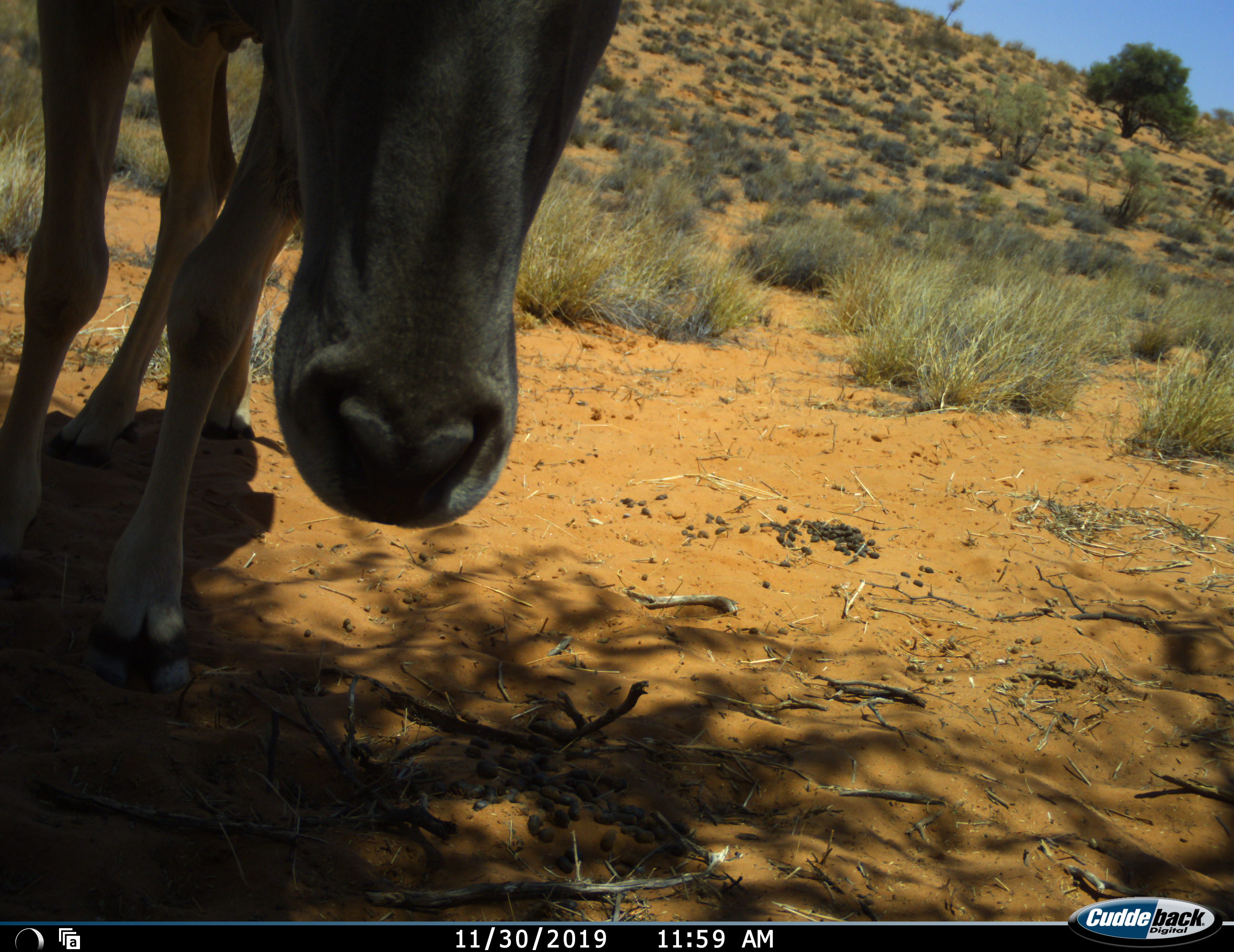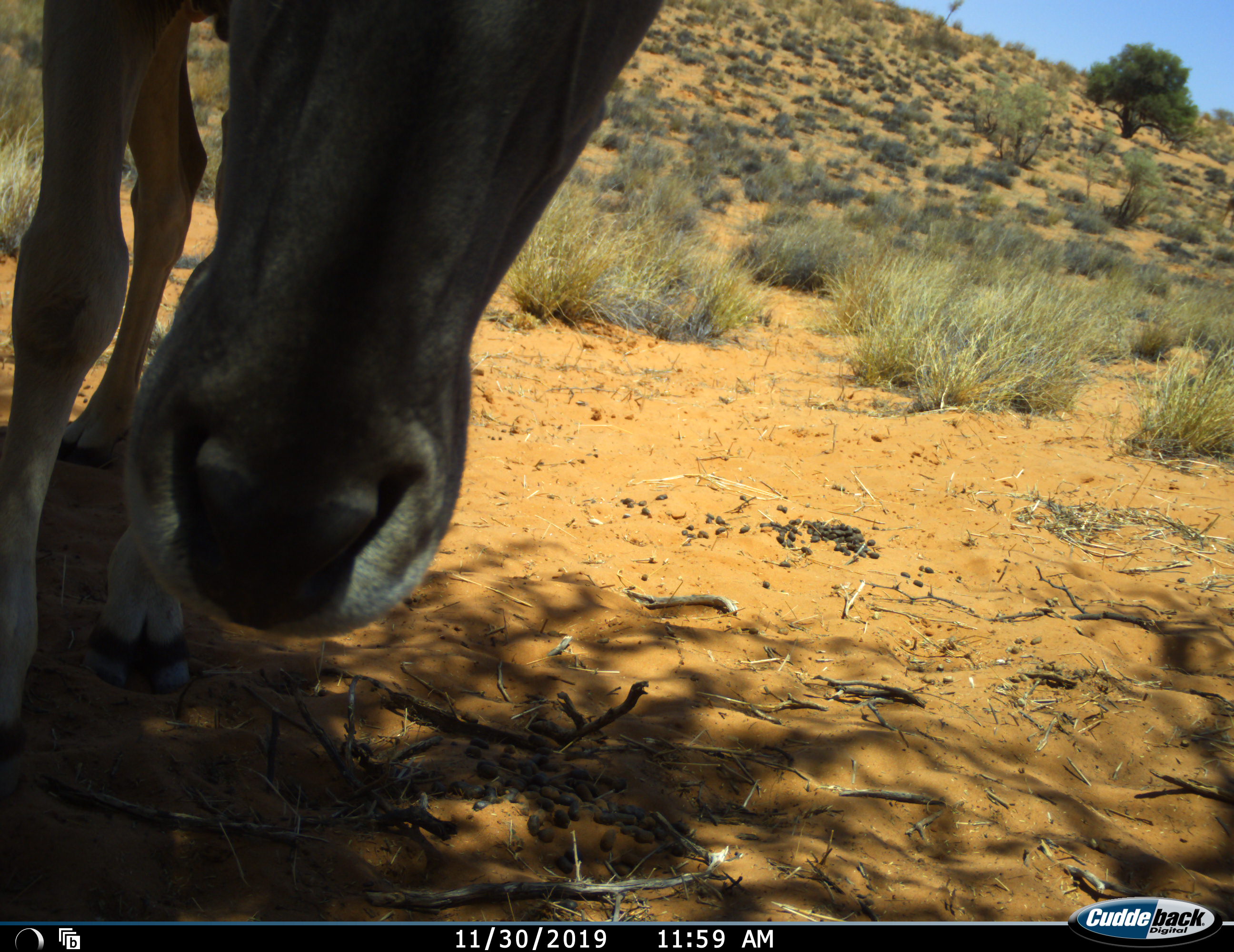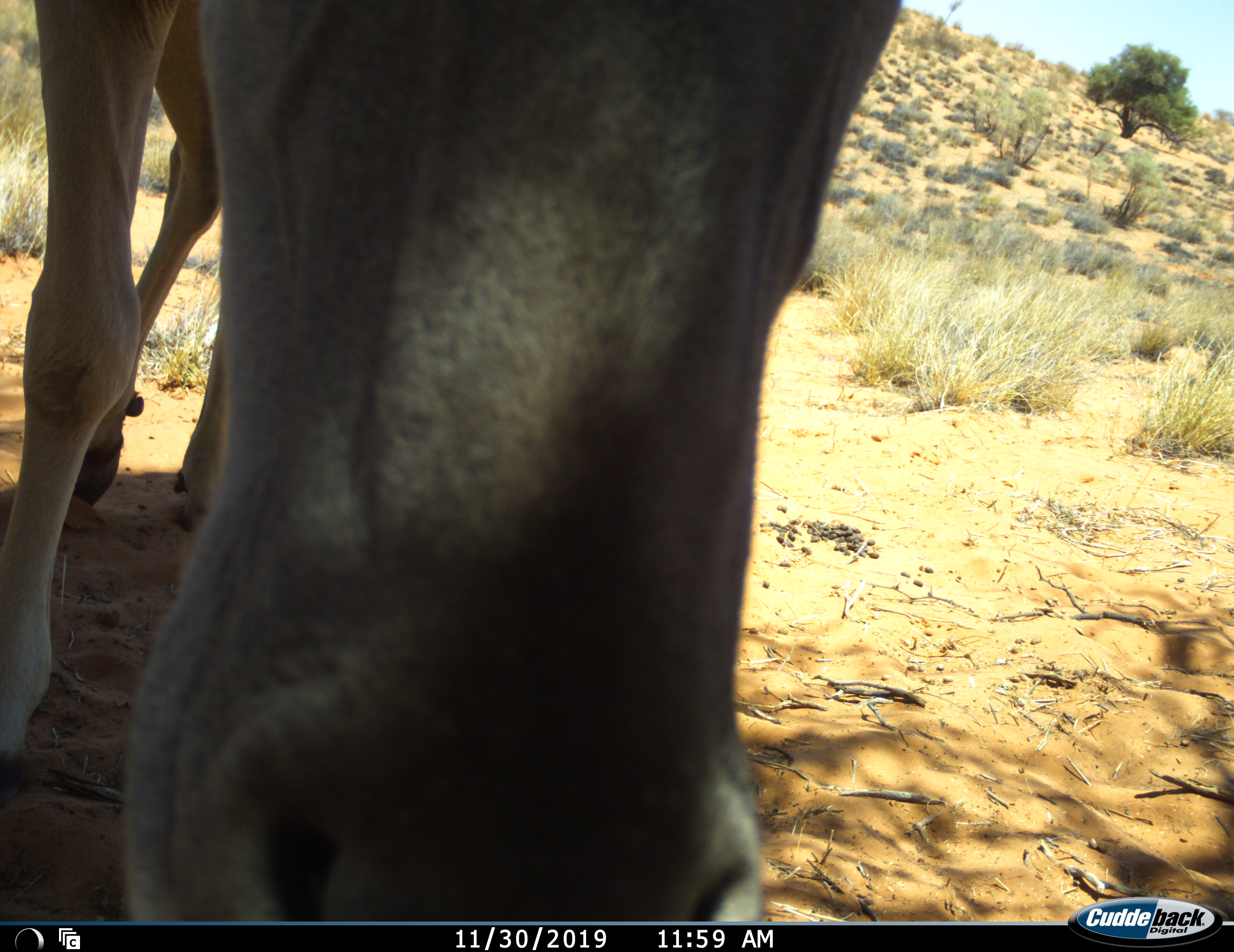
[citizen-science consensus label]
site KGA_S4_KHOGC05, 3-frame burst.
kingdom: Animalia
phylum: Chordata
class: Mammalia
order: Artiodactyla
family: Bovidae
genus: Tragelaphus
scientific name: Tragelaphus oryx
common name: eland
Eland (Tragelaphus oryx), count 1. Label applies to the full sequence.